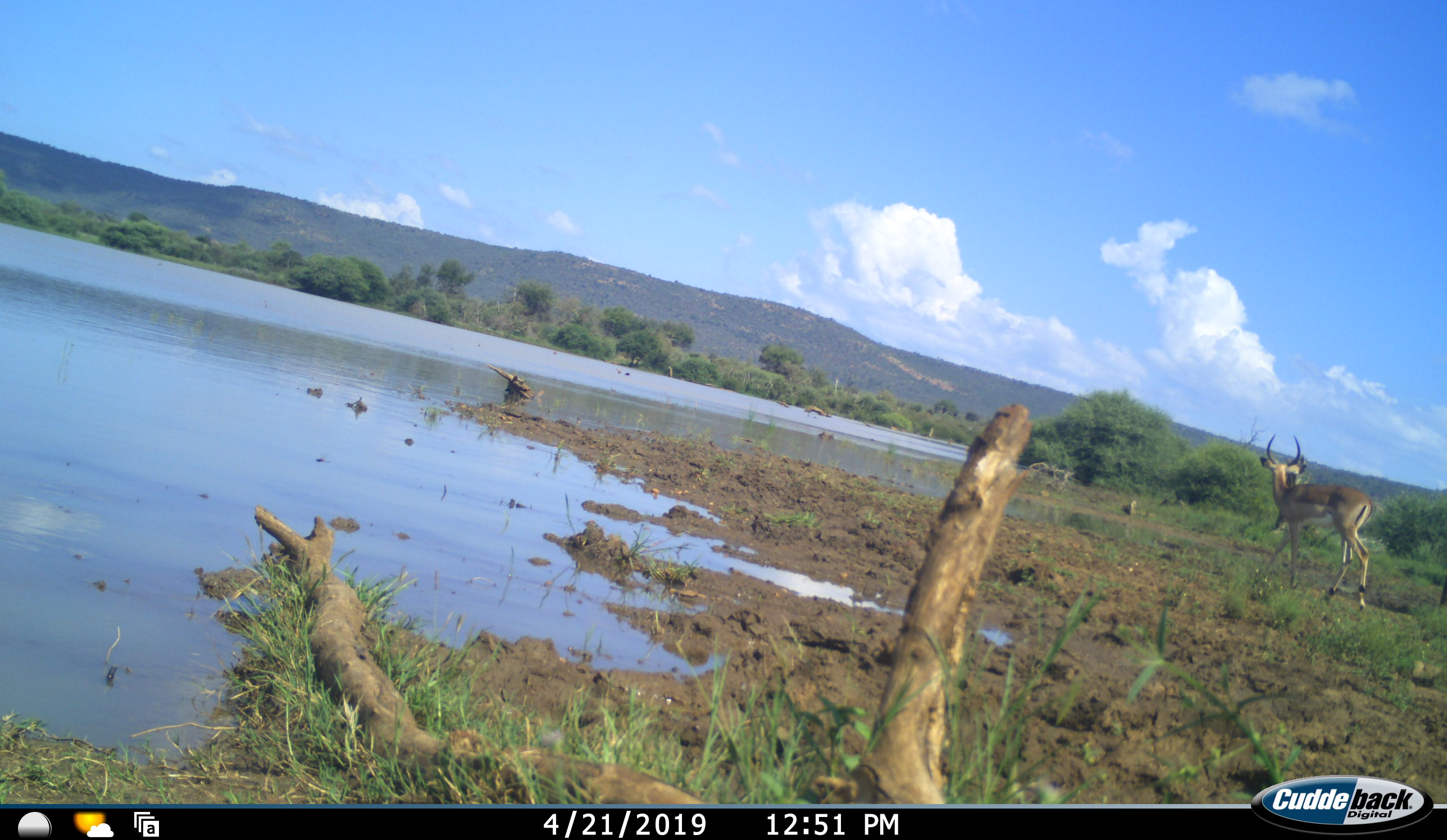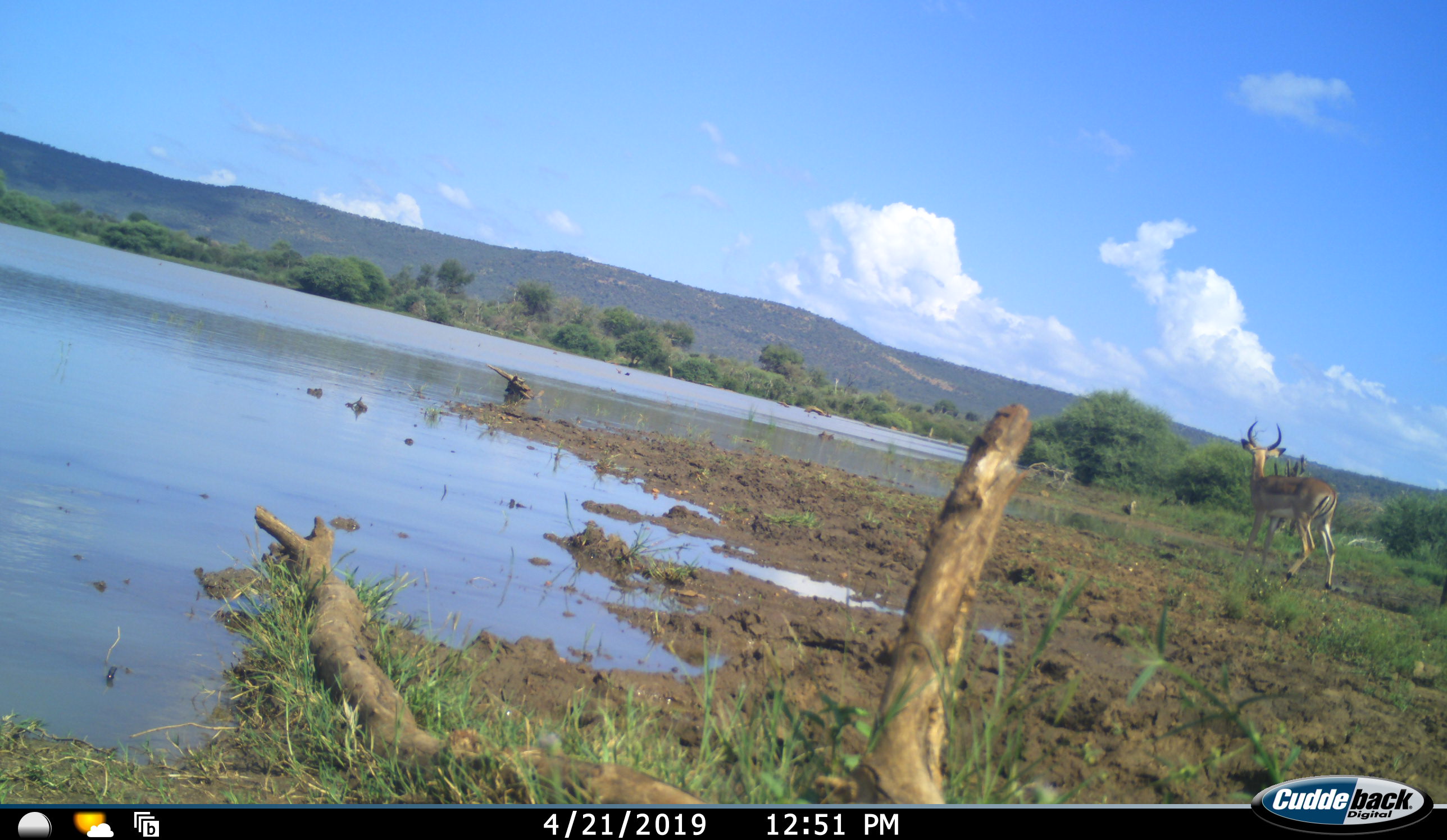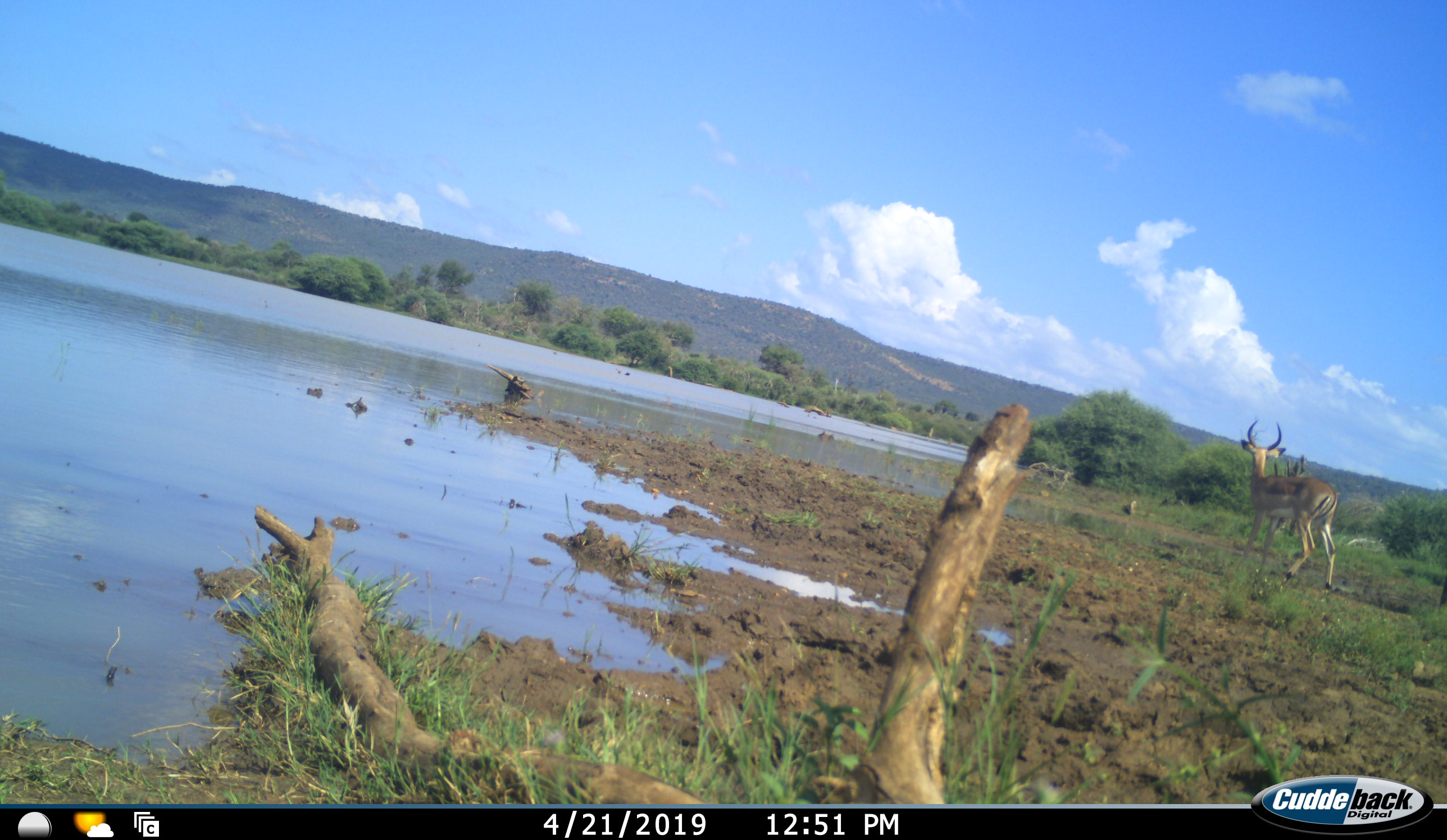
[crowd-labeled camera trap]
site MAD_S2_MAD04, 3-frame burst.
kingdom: Animalia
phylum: Chordata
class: Mammalia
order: Artiodactyla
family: Bovidae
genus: Aepyceros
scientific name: Aepyceros melampus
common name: impala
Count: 1.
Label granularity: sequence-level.